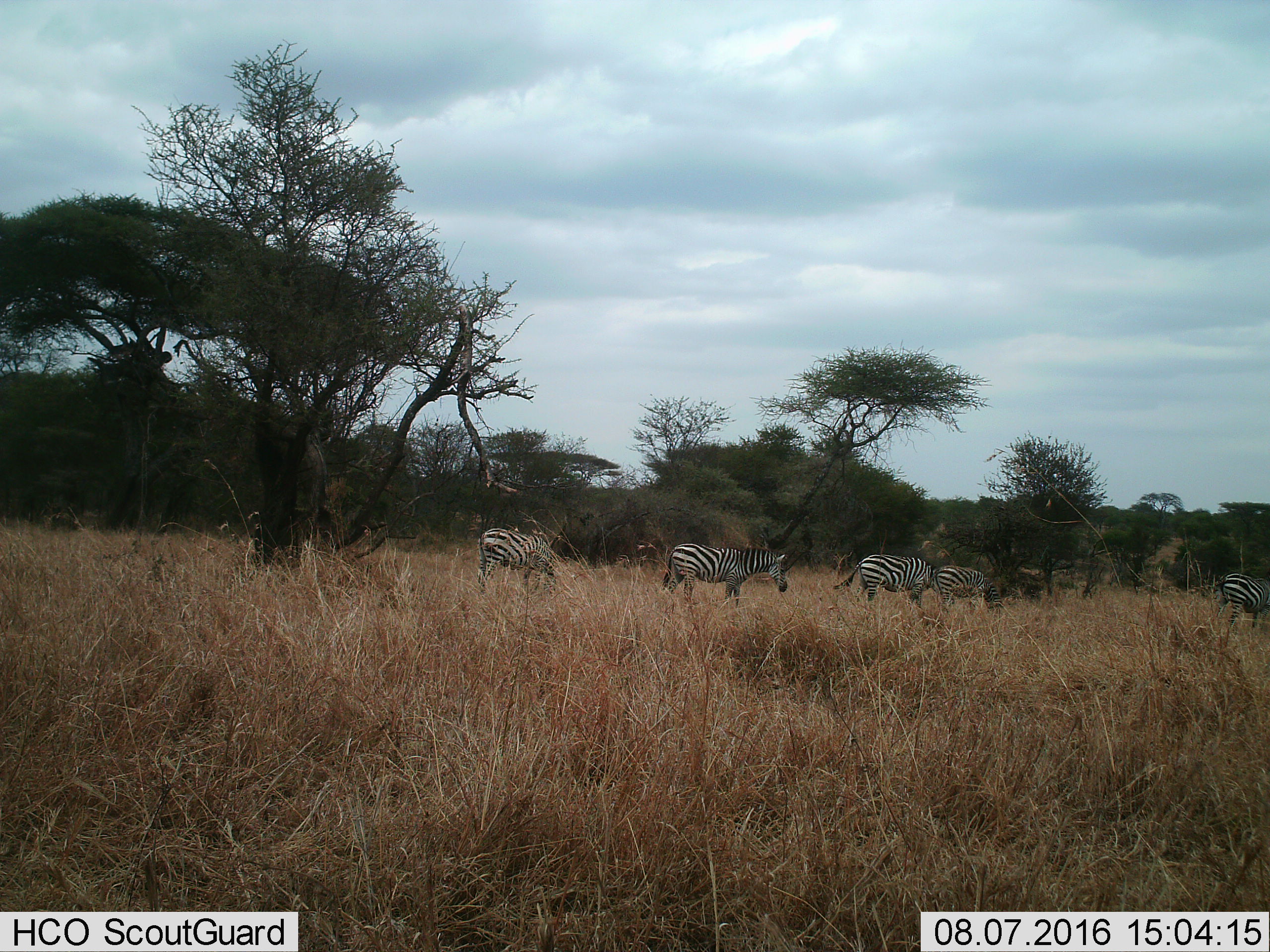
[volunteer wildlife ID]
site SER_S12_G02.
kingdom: Animalia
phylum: Chordata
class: Mammalia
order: Perissodactyla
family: Equidae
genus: Equus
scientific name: Equus quagga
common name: plains zebra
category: zebraplains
Zebraplains (plains zebra) (Equus quagga), count 5. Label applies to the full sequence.